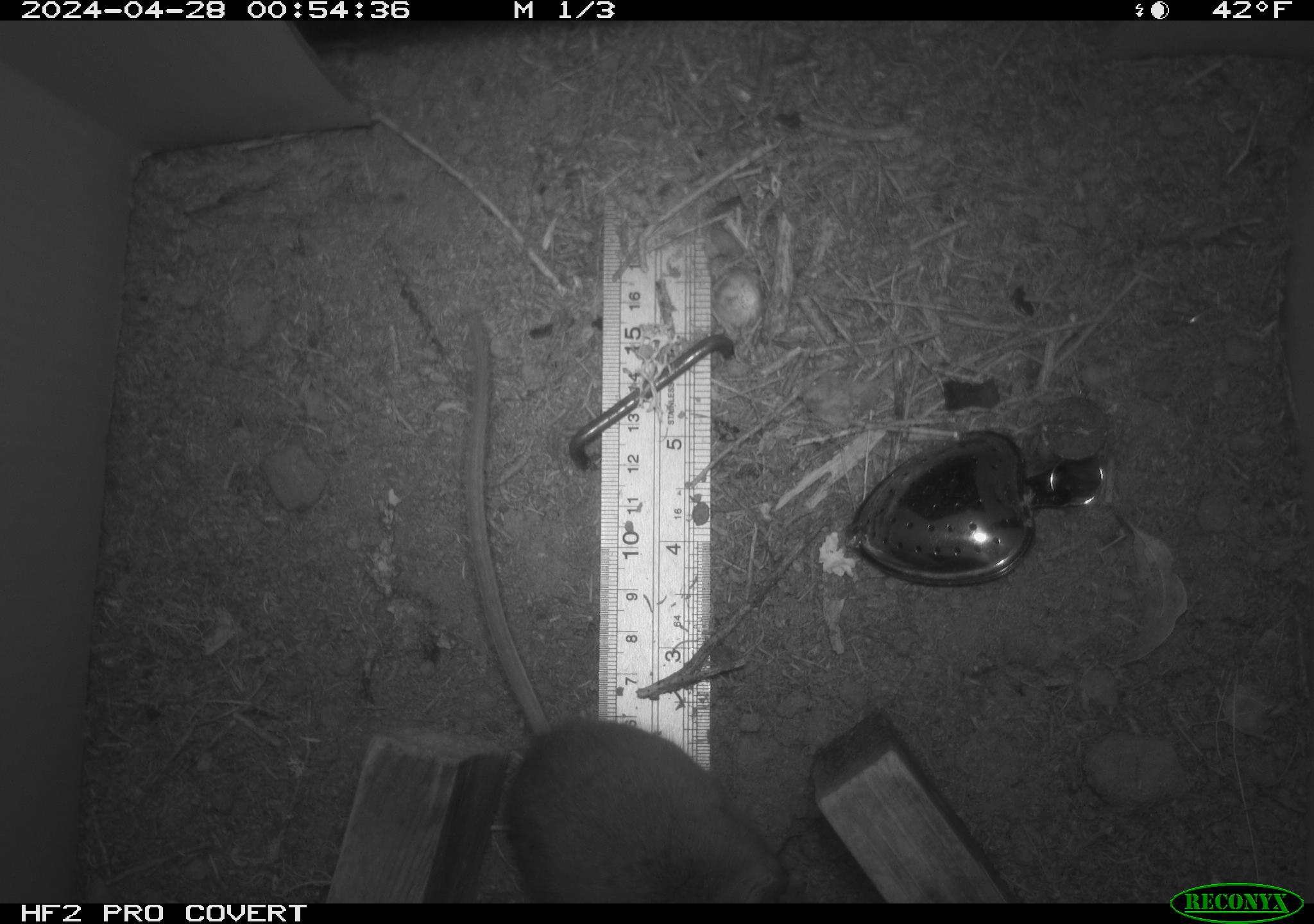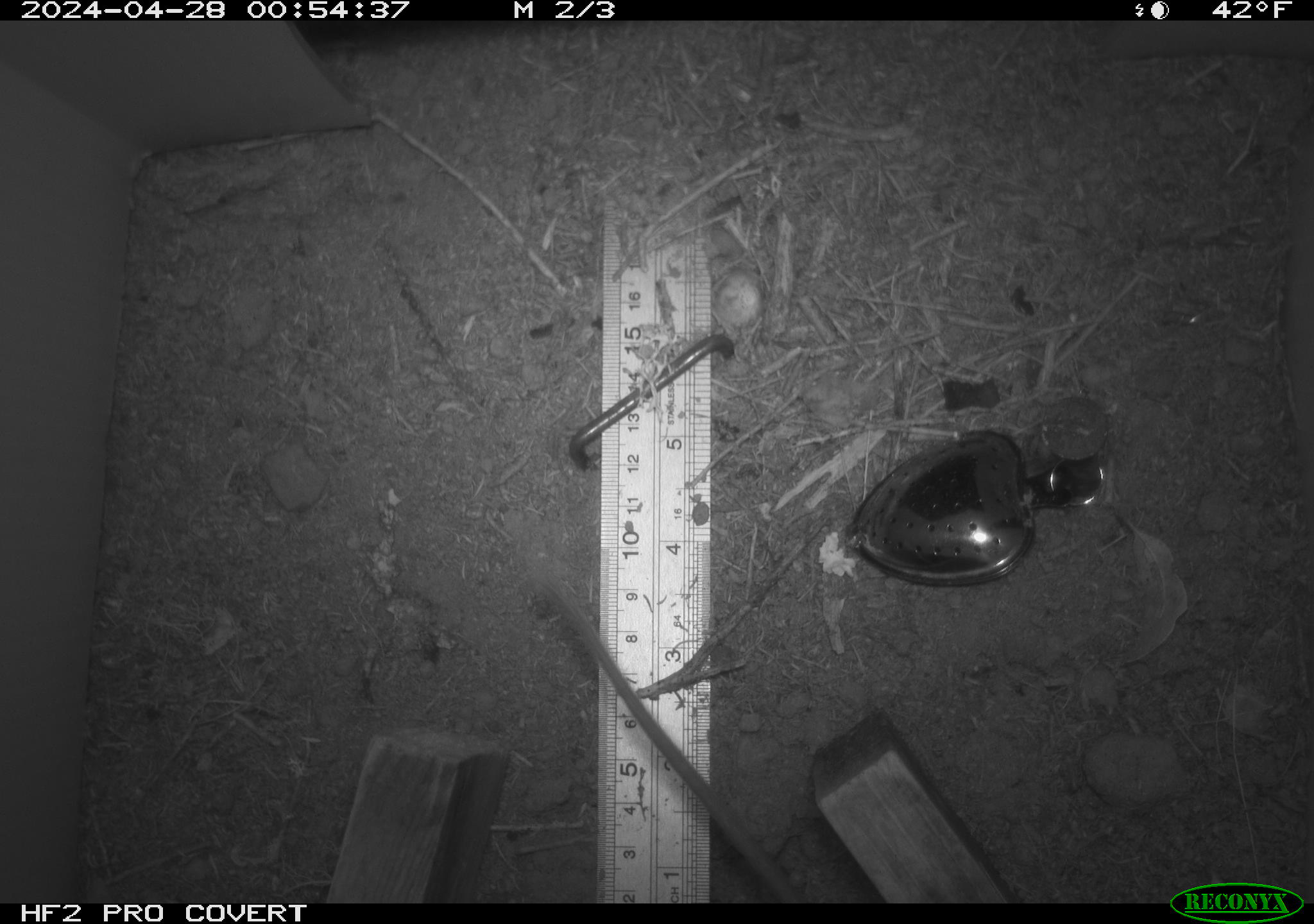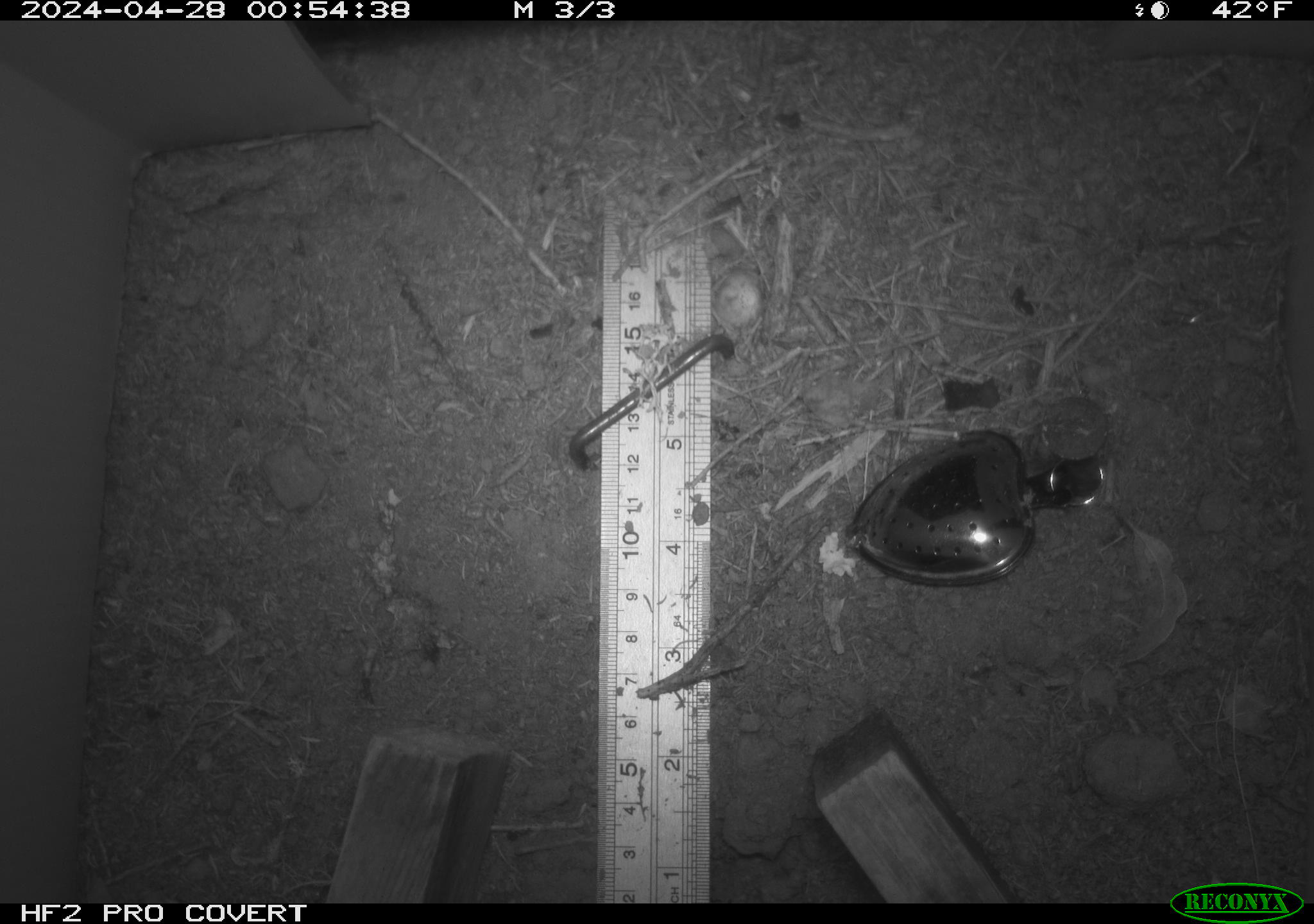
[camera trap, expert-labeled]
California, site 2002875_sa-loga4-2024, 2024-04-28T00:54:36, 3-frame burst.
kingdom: Animalia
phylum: Chordata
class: Mammalia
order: Rodentia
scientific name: Rodentia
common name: mouse species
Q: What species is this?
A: Mouse species (Rodentia).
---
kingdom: Animalia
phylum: Chordata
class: Mammalia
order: Rodentia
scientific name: Rodentia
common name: rodent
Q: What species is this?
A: Rodent (Rodentia).